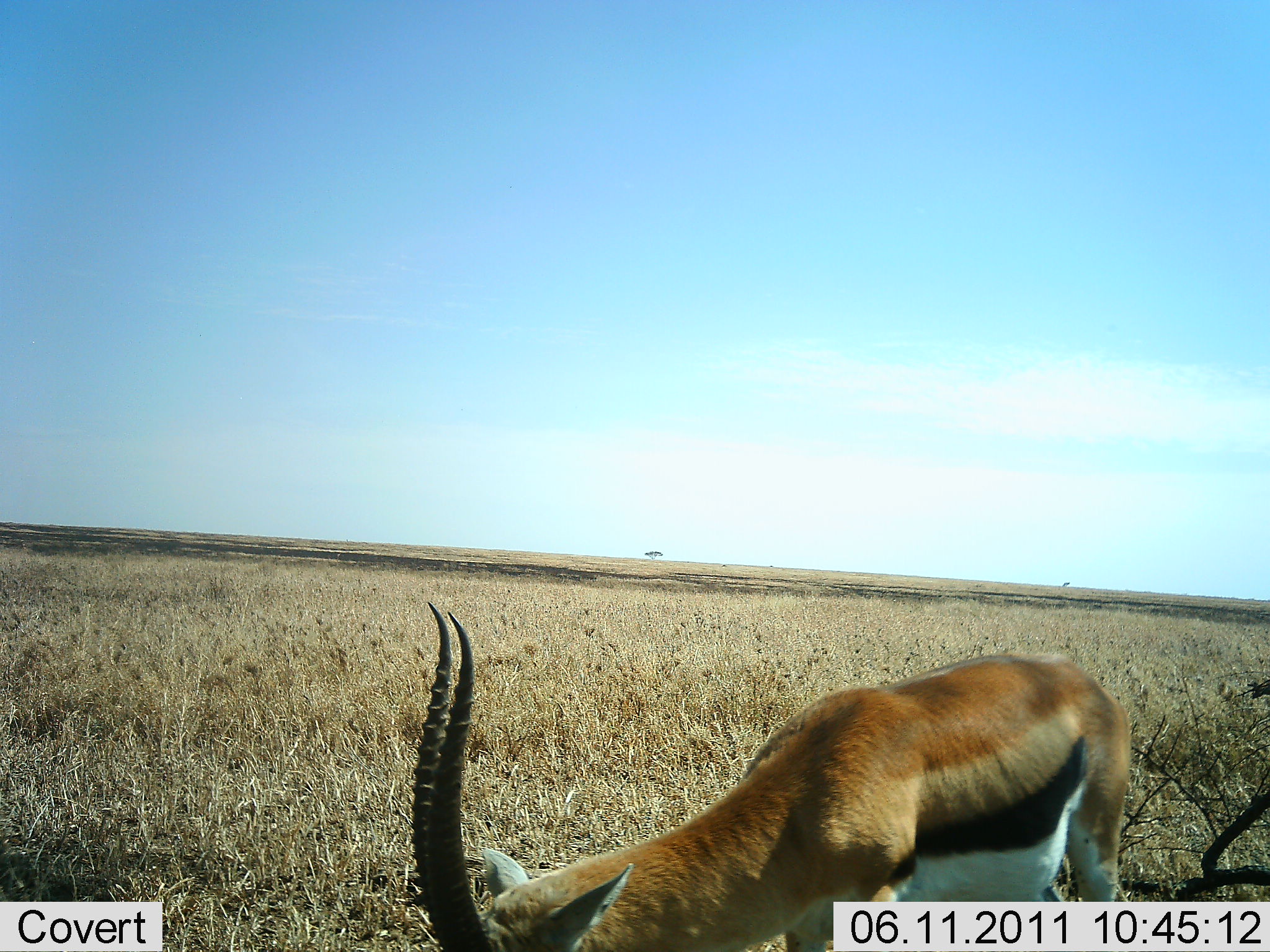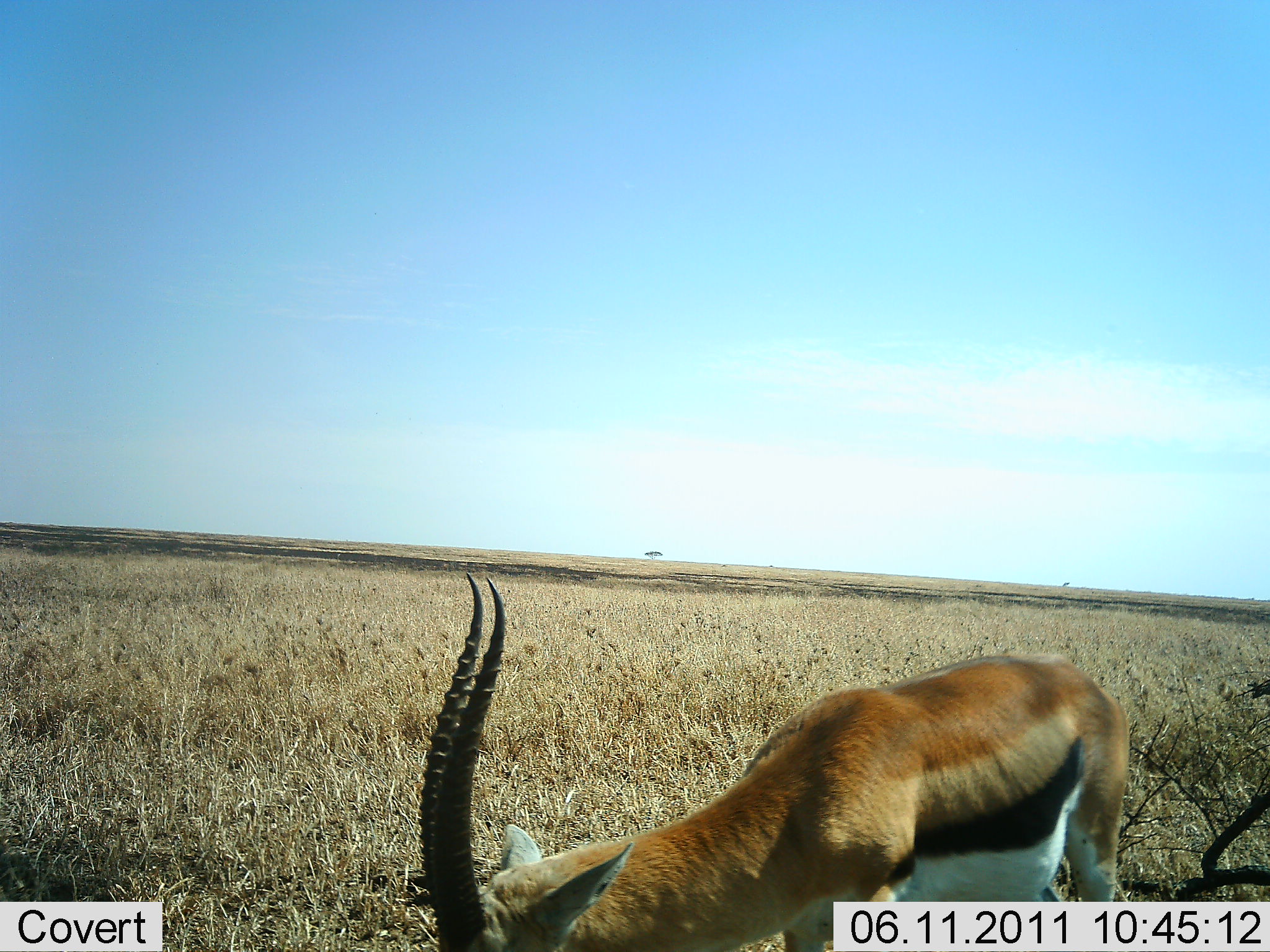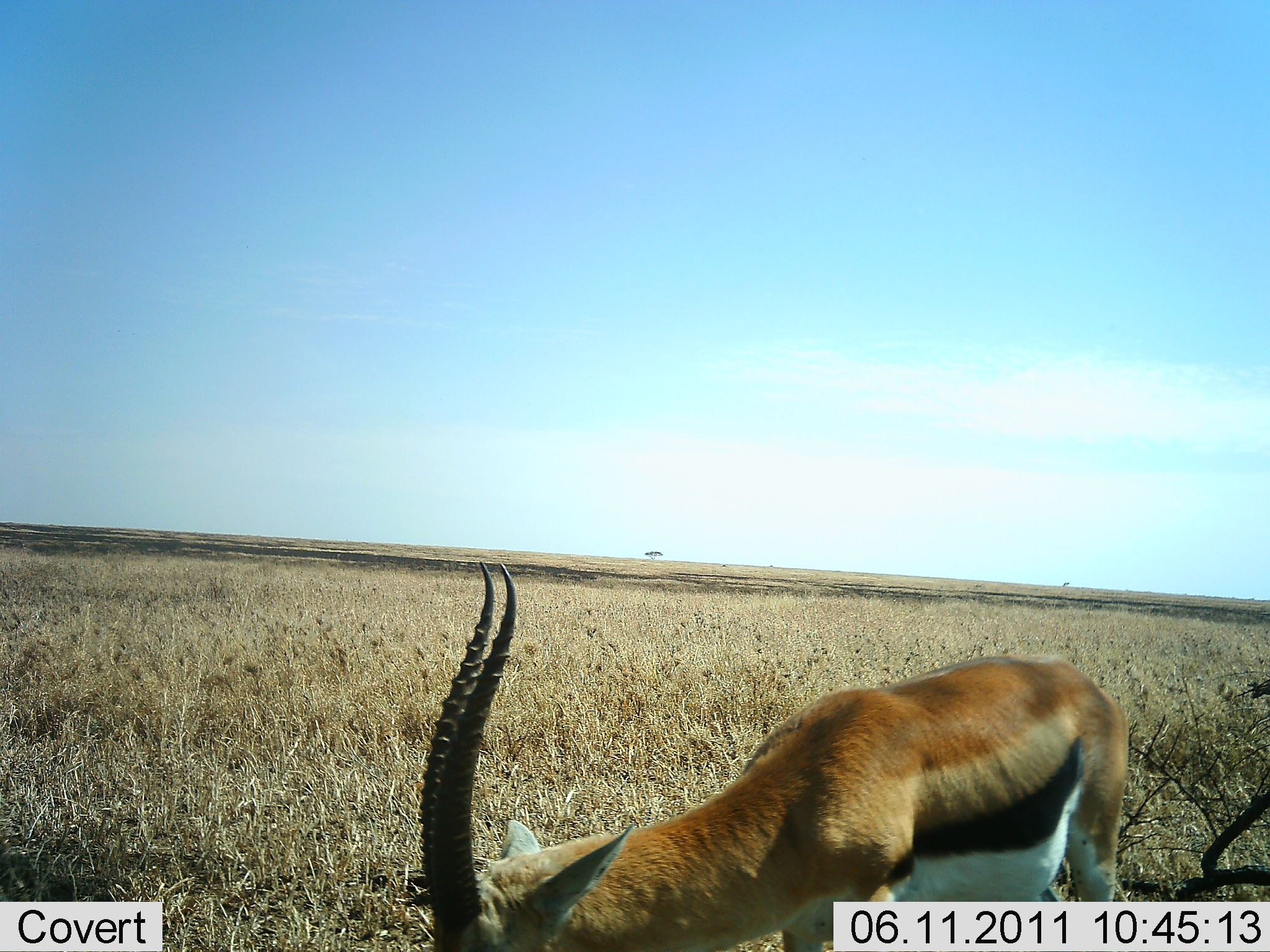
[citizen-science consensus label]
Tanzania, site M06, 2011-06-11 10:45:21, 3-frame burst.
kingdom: Animalia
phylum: Chordata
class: Mammalia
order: Artiodactyla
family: Bovidae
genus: Eudorcas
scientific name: Eudorcas thomsonii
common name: thomson's gazelle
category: gazellethomsons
Gazellethomsons (thomson's gazelle) (Eudorcas thomsonii), count 1. Behavior (volunteer vote fractions): standing 23%, resting 0%, moving 8%, interacting 0%. Young present (vote fraction): 0%. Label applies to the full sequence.